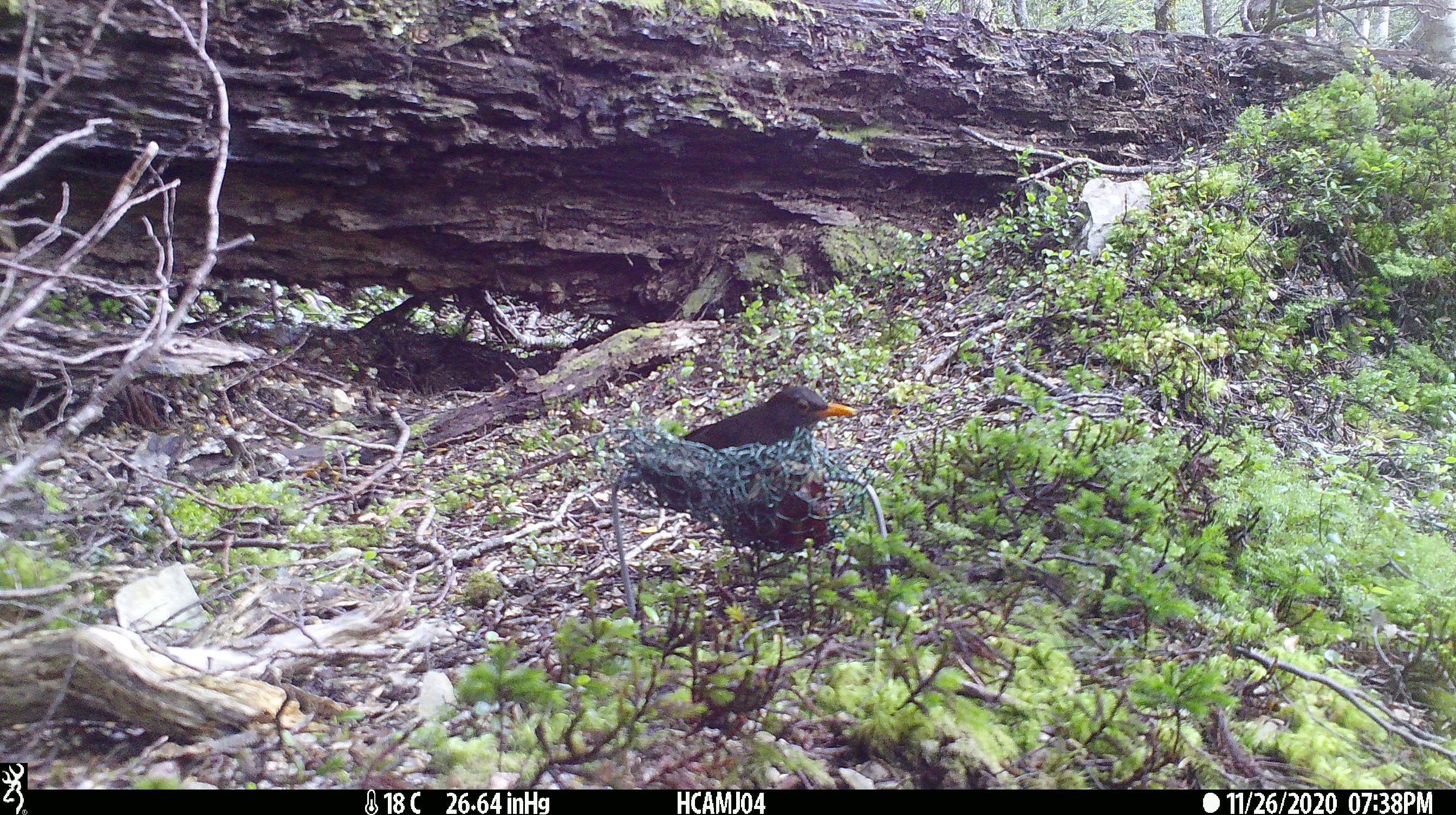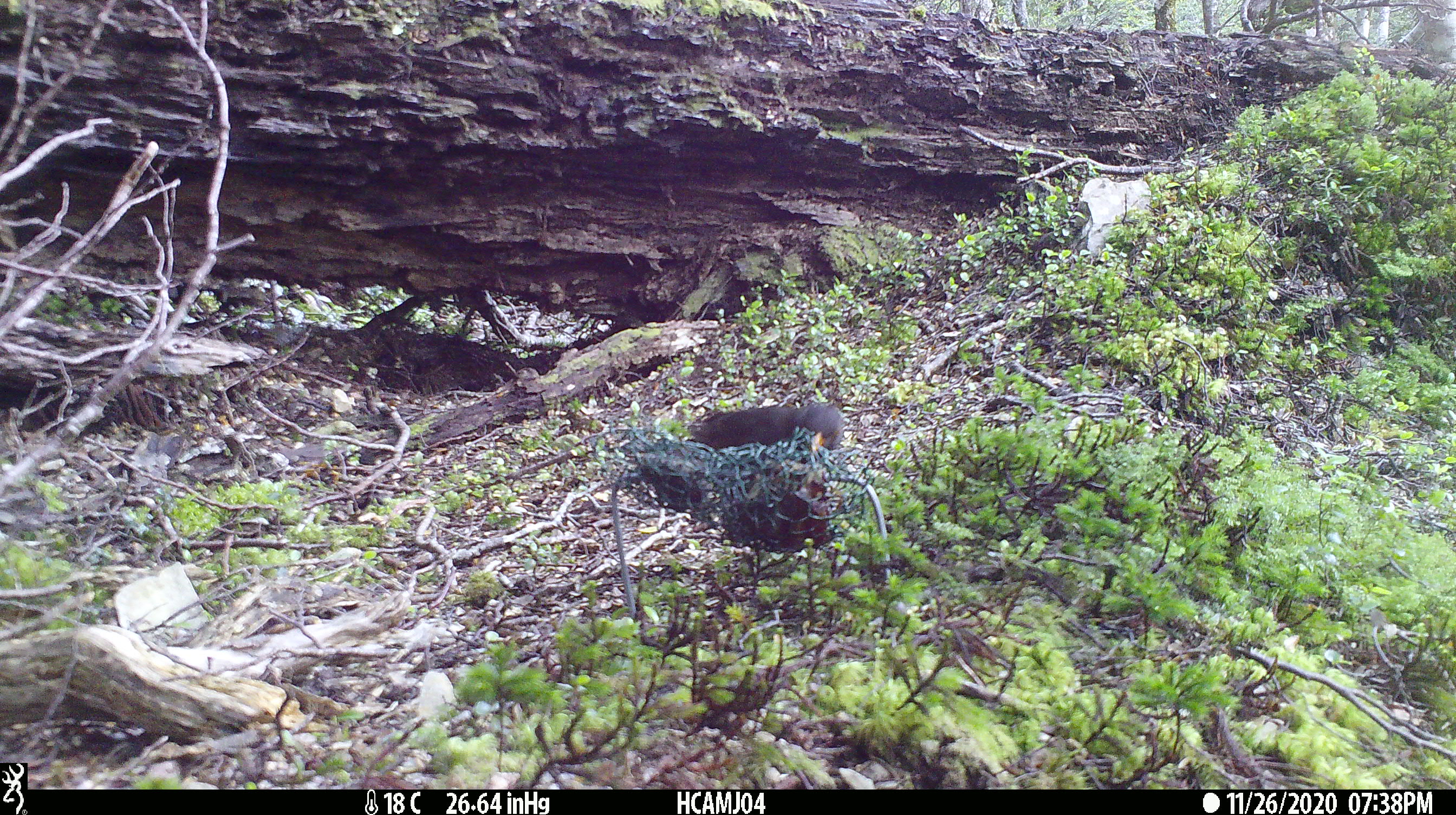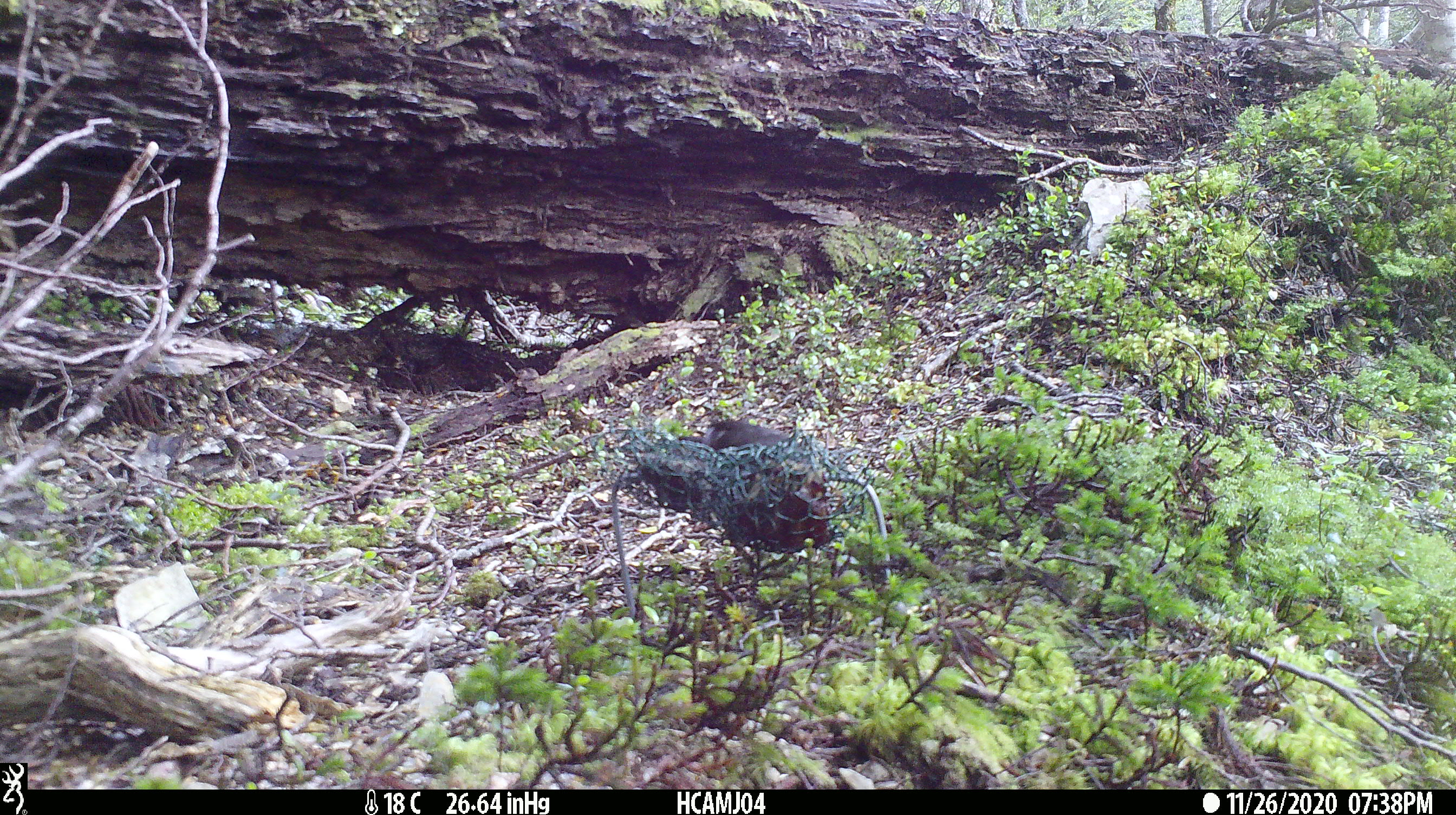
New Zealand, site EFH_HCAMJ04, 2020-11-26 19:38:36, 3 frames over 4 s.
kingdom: Animalia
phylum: Chordata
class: Aves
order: Passeriformes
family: Turdidae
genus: Turdus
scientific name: Turdus merula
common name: eurasian blackbird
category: blackbird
Blackbird (eurasian blackbird) (Turdus merula).